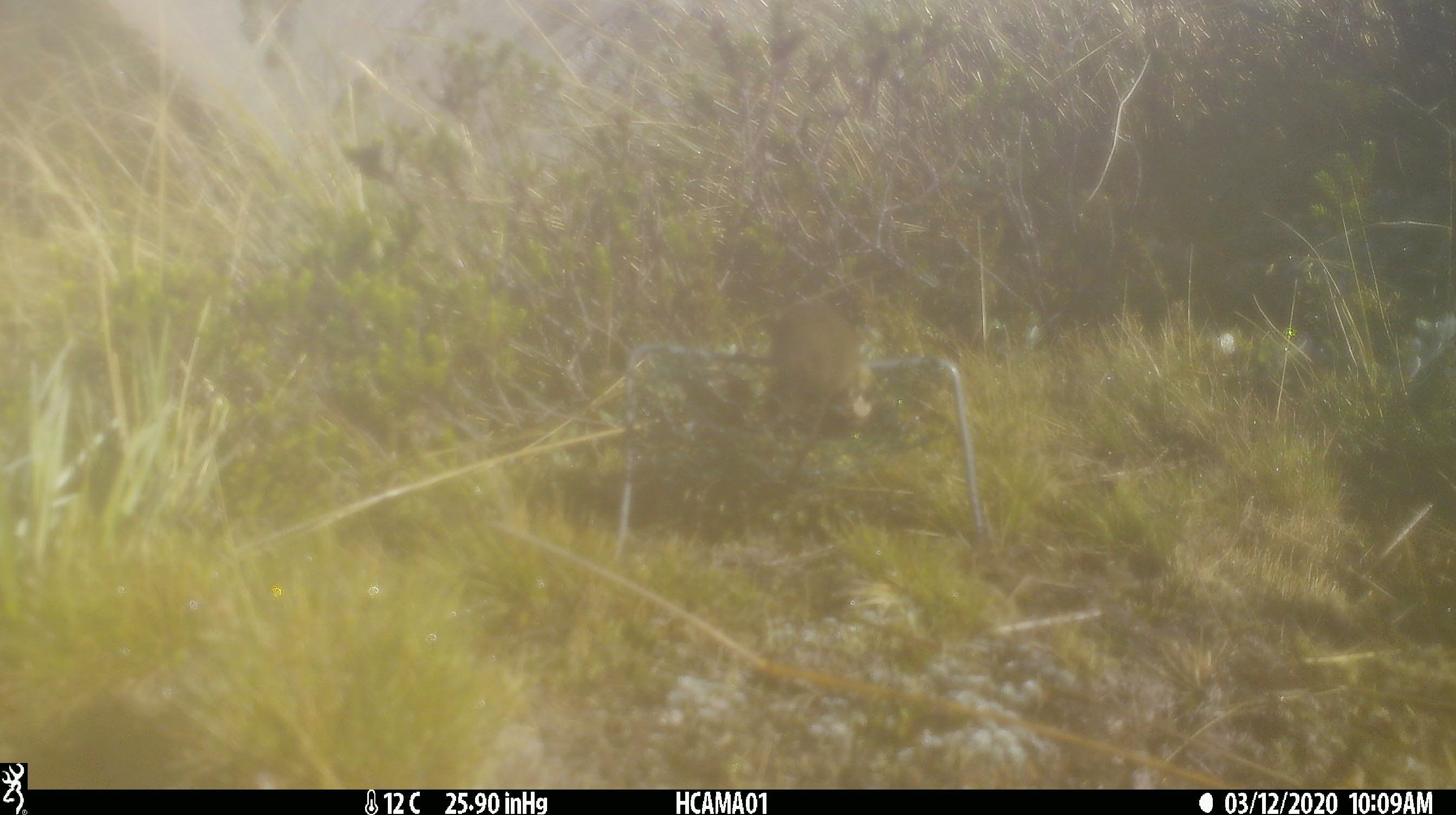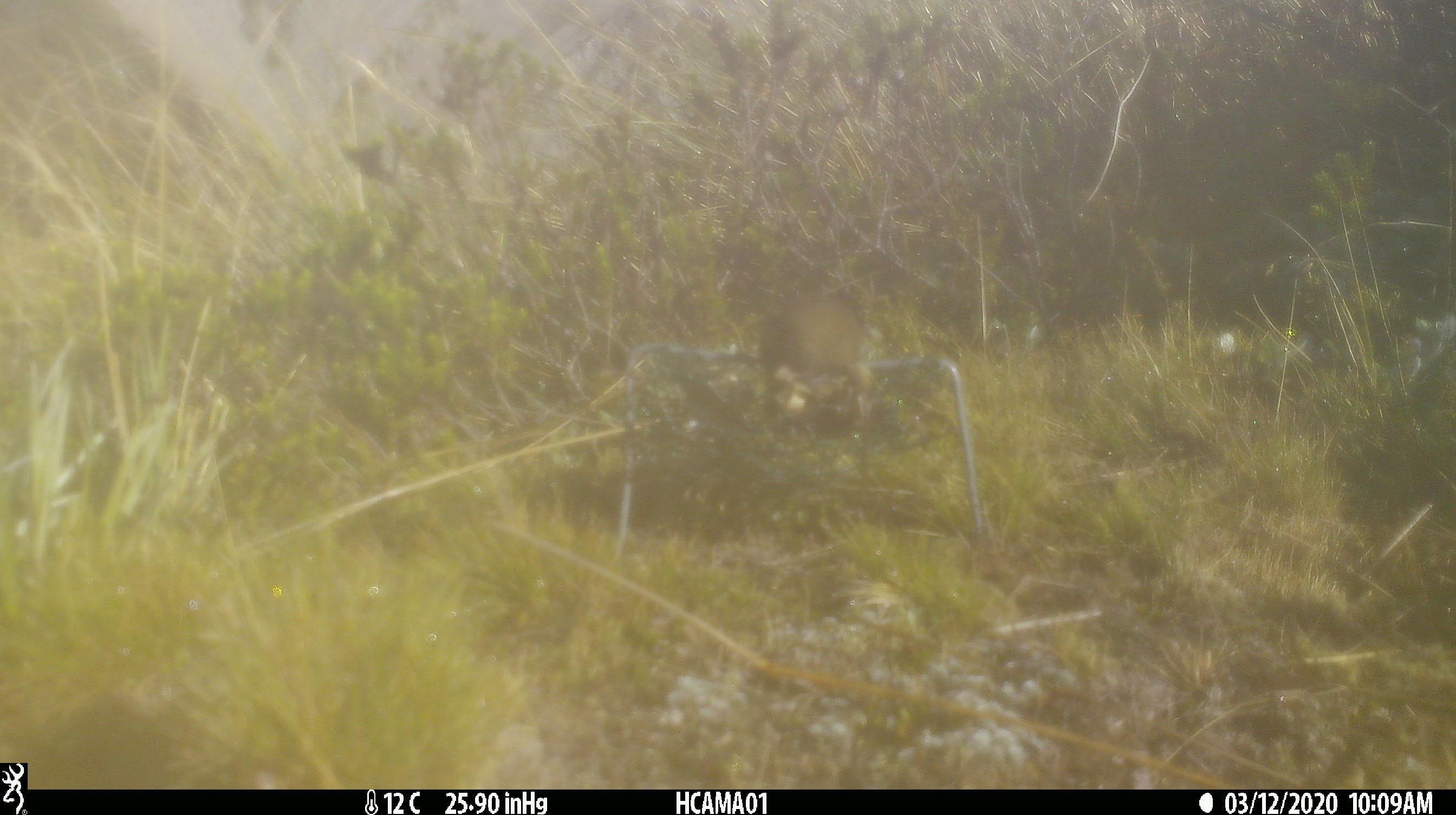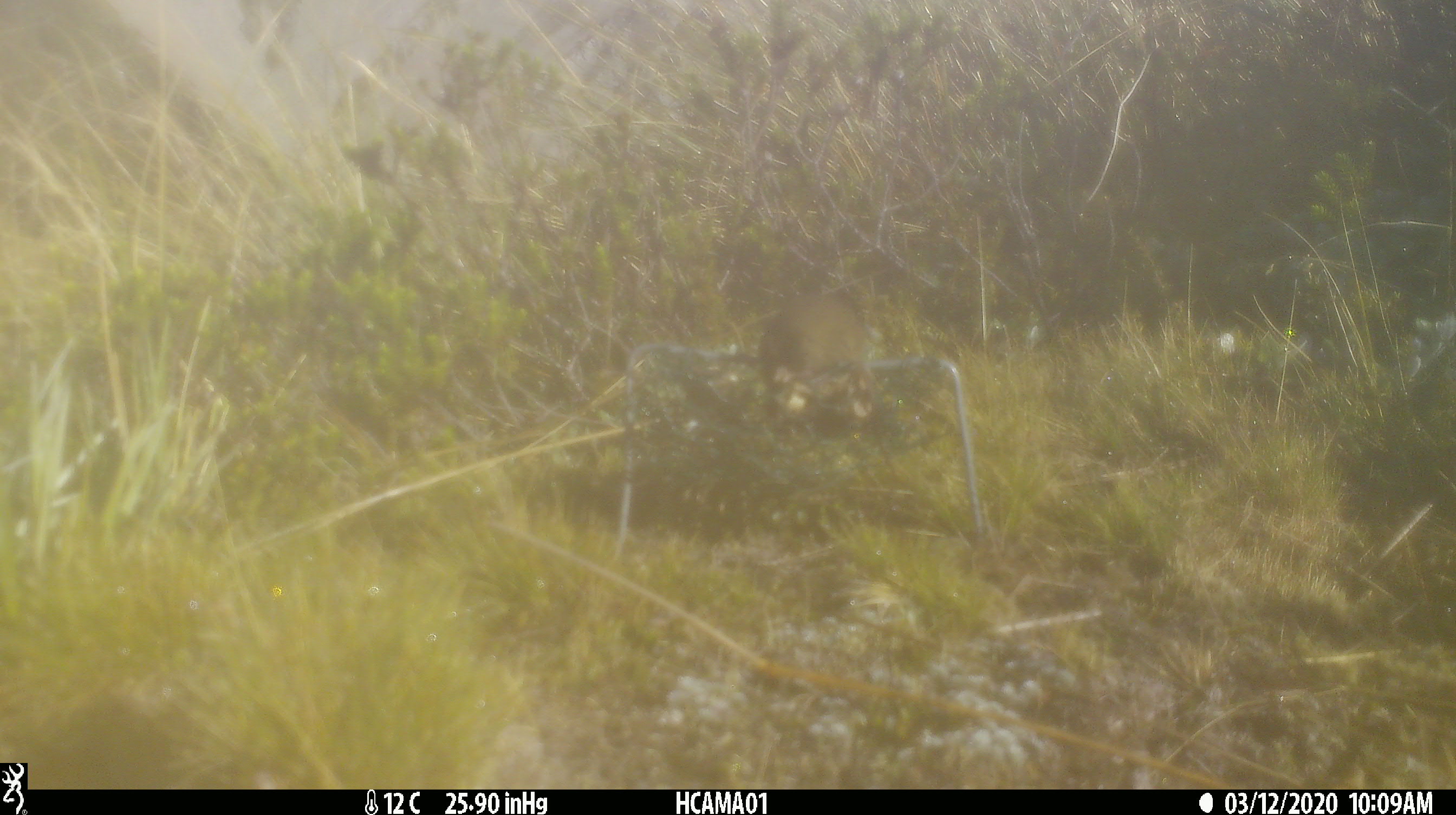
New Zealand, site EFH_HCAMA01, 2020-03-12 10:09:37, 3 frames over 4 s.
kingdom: Animalia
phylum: Chordata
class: Mammalia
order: Rodentia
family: Muridae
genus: Mus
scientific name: Mus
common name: mouse